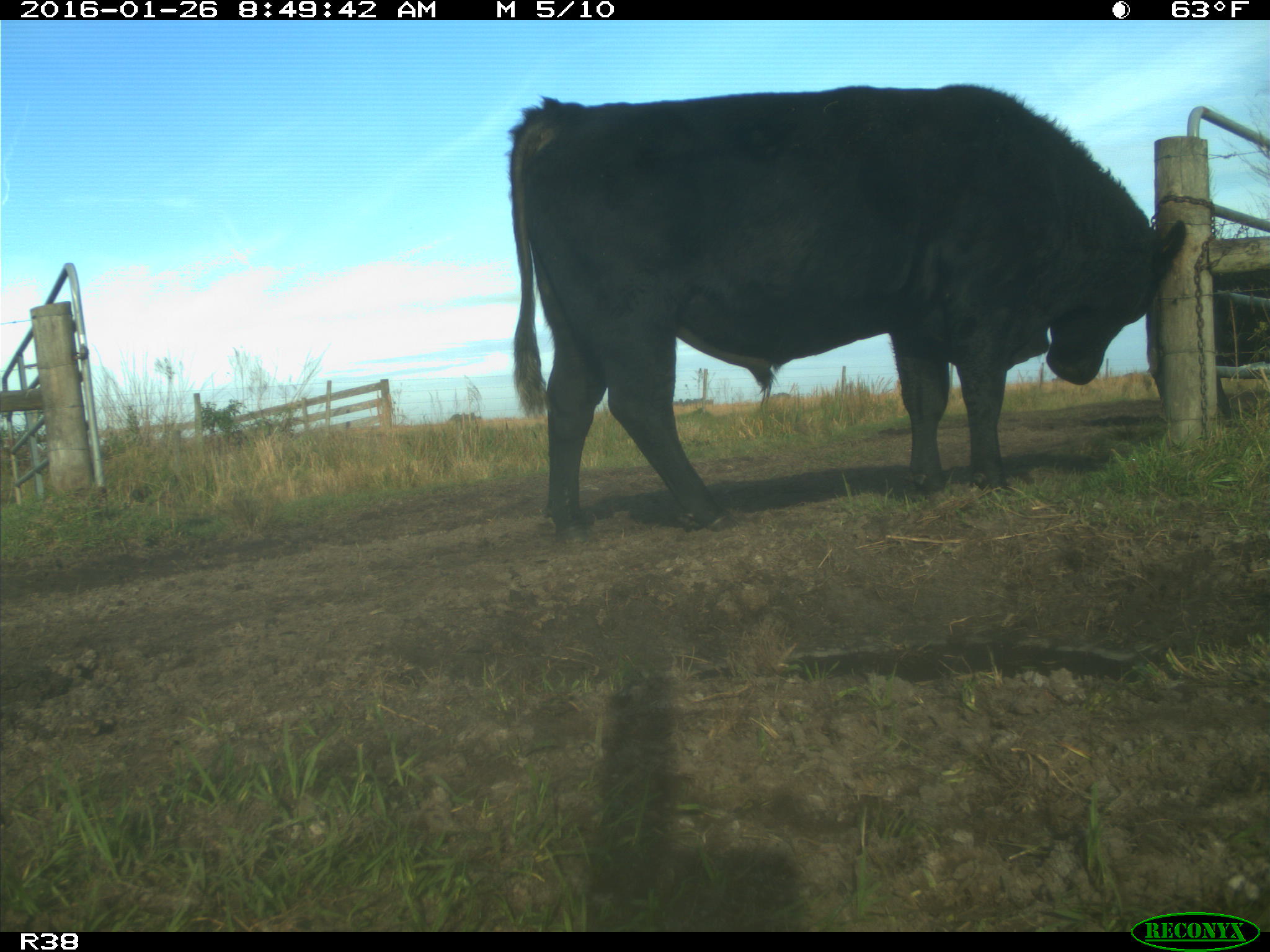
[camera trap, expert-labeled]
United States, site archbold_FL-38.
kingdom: Animalia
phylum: Chordata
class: Mammalia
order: Artiodactyla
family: Bovidae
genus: Bos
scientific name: Bos taurus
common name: domestic cow